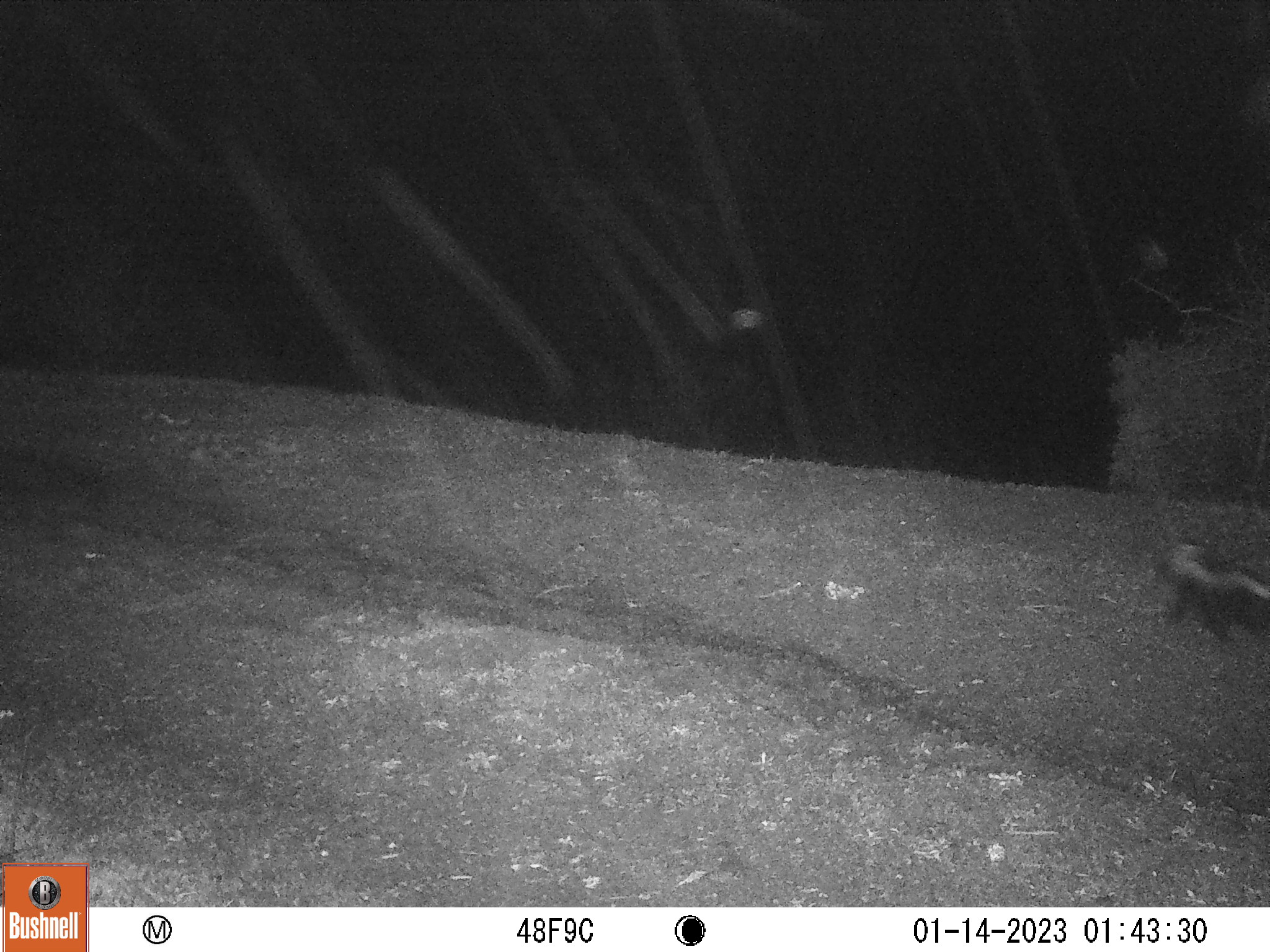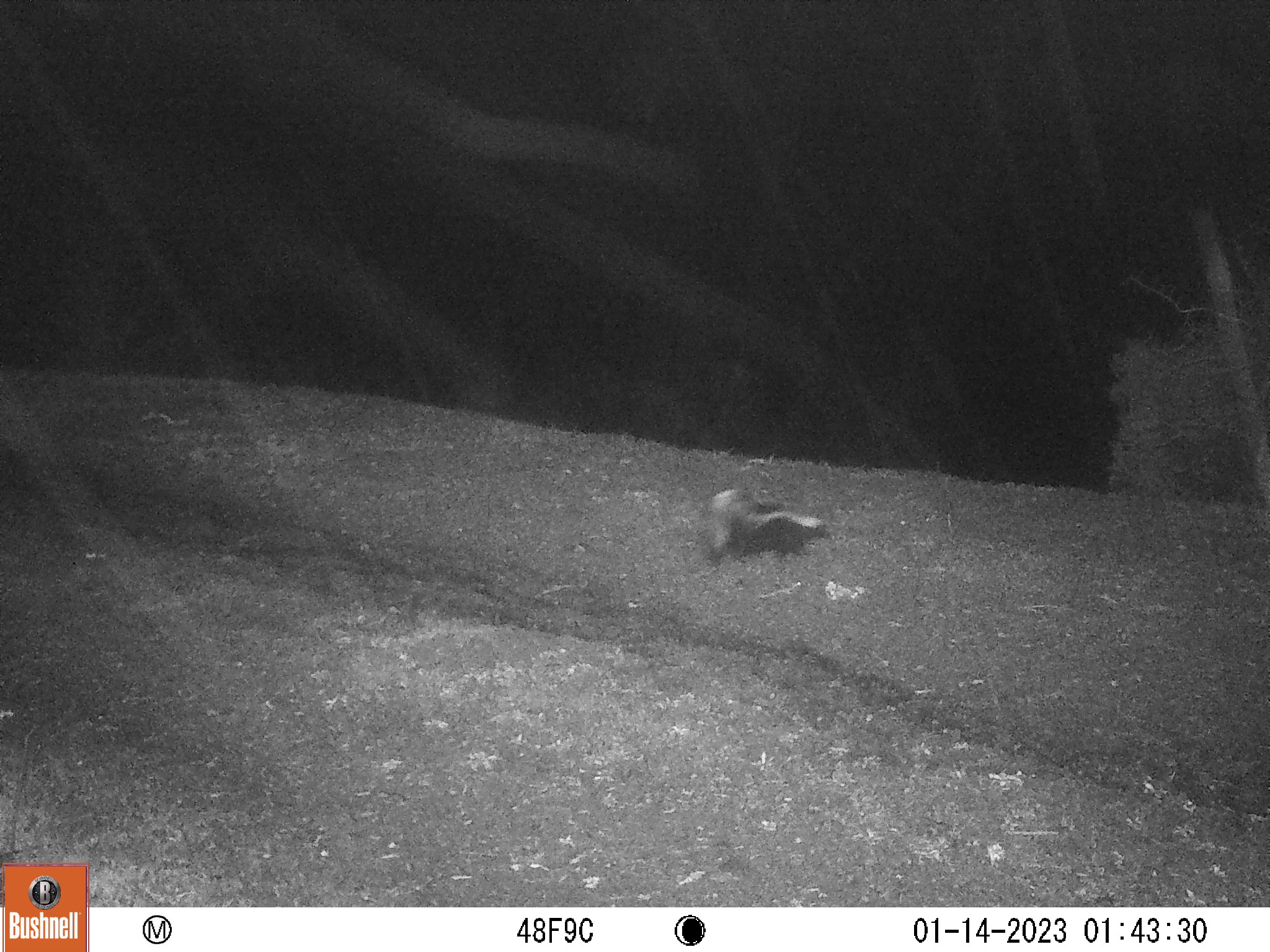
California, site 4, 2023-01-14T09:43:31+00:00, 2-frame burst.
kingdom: Animalia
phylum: Chordata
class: Mammalia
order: Carnivora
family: Mephitidae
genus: Mephitis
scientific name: Mephitis mephitis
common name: striped skunk